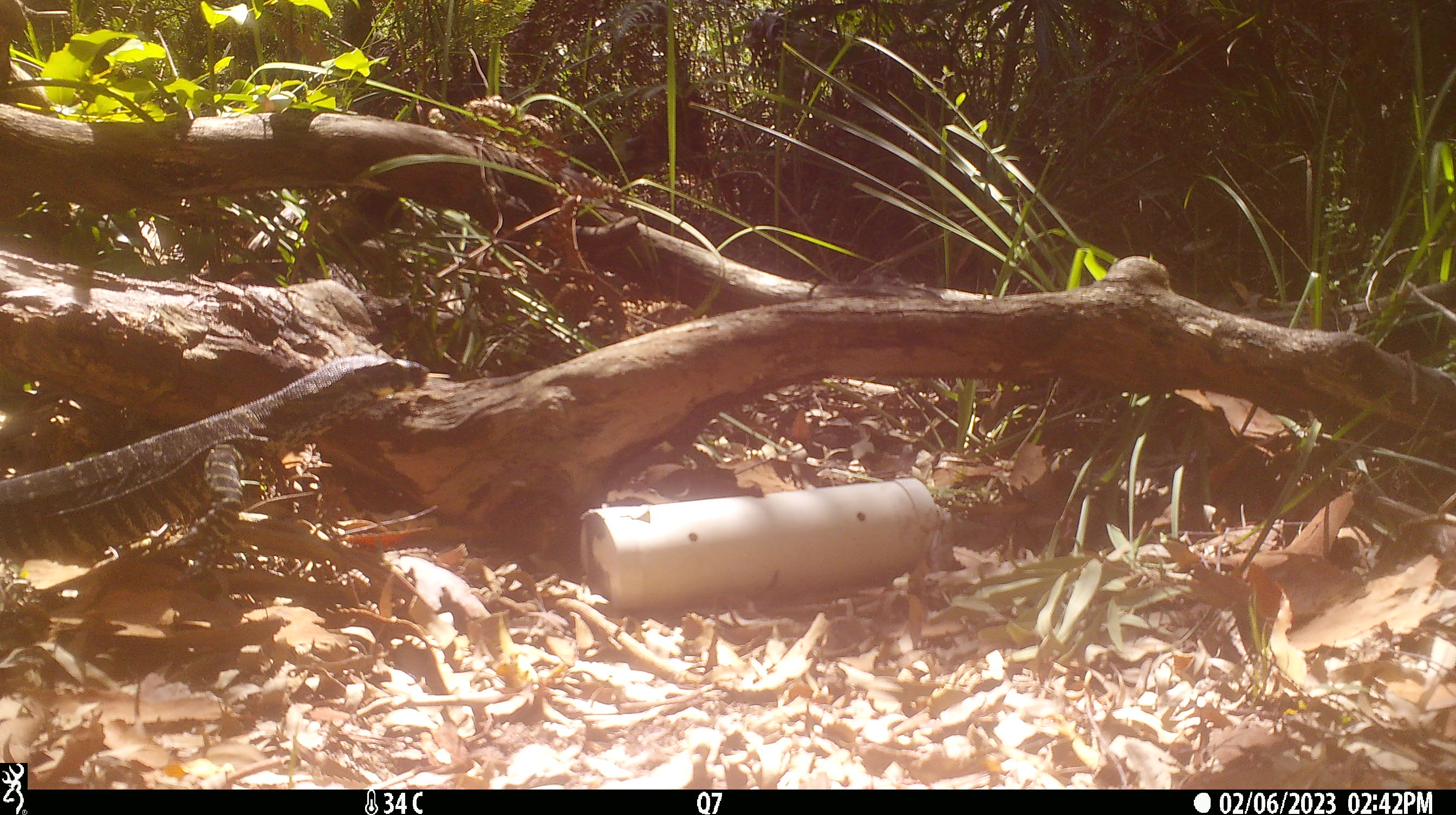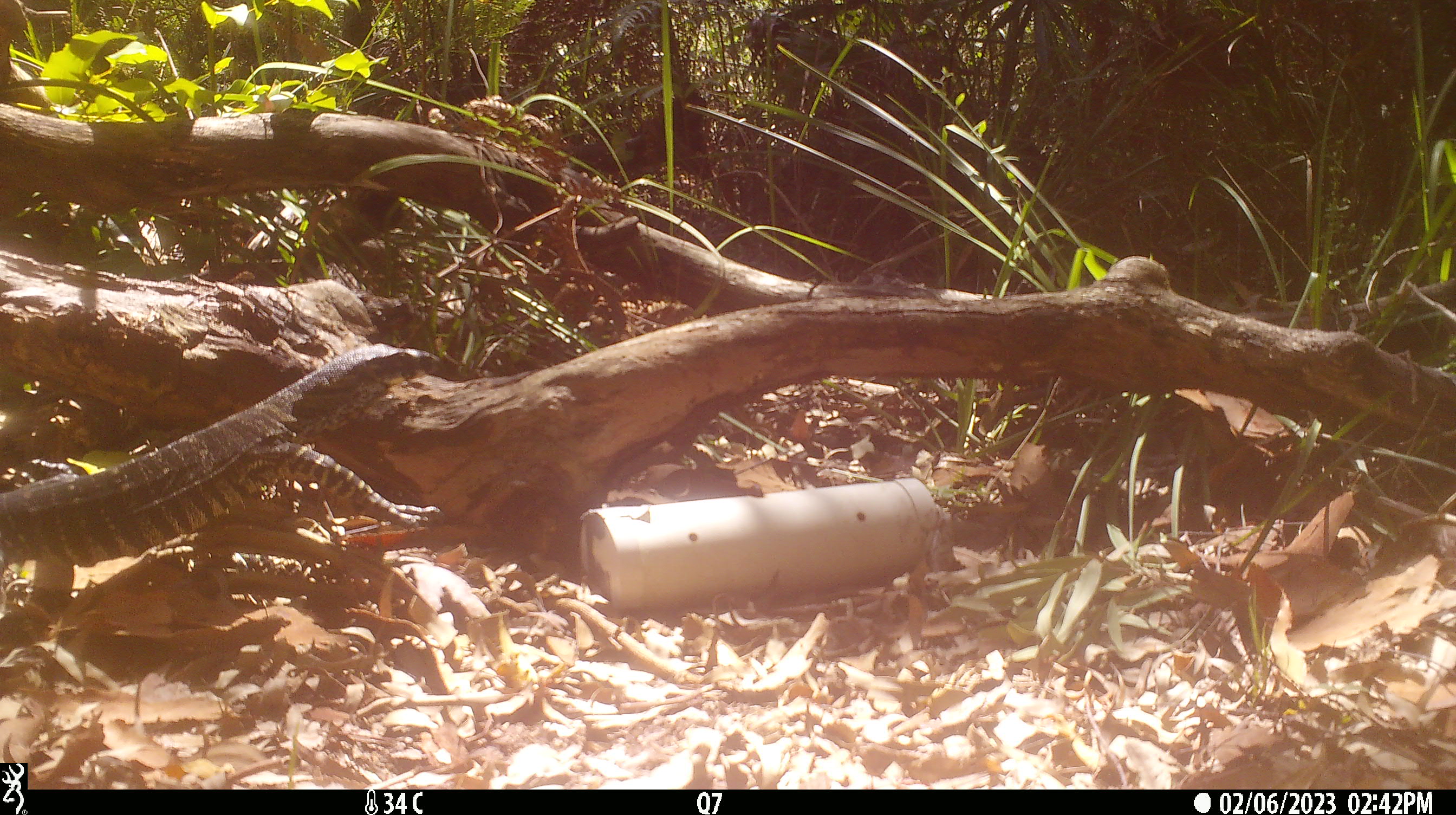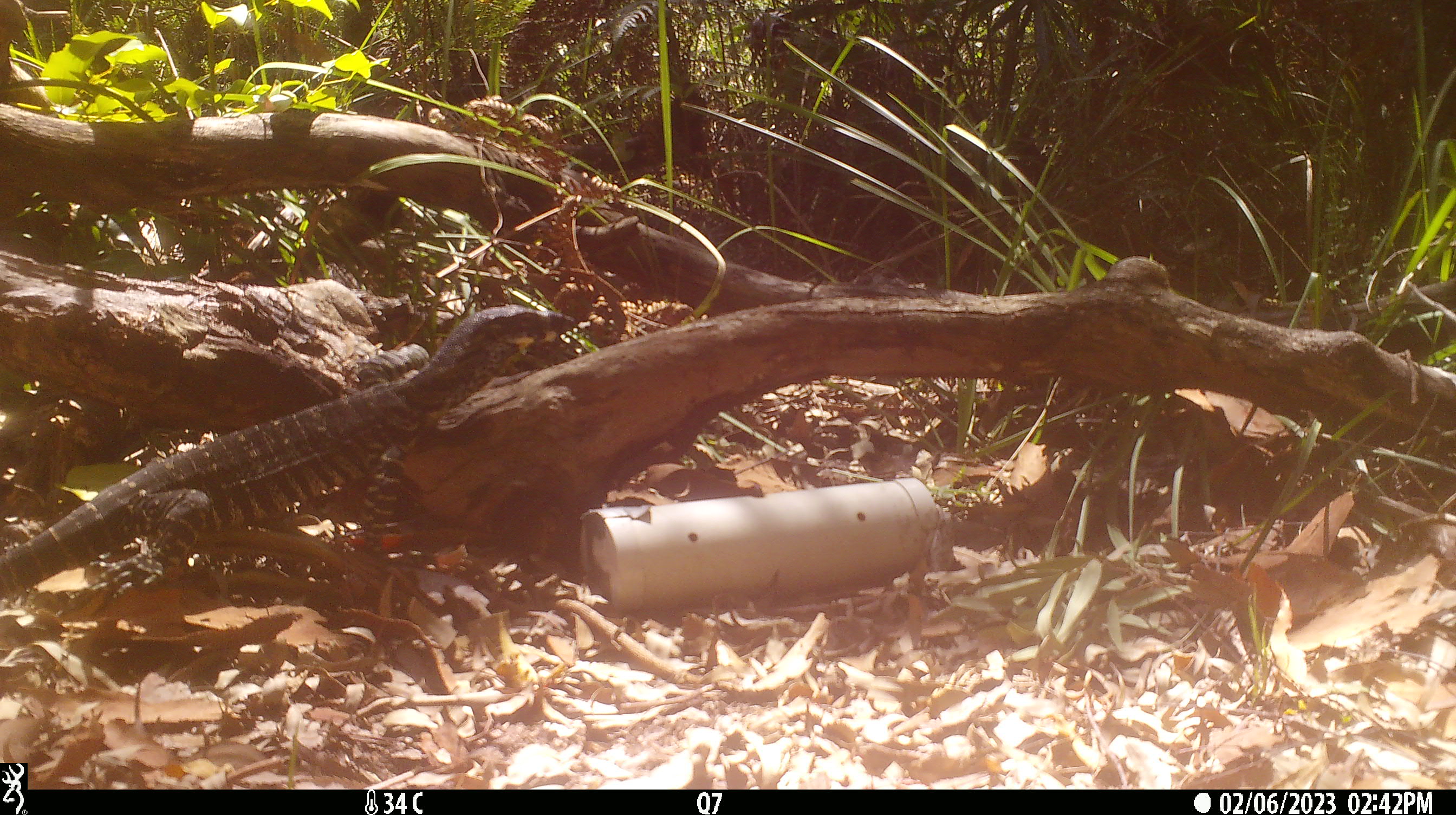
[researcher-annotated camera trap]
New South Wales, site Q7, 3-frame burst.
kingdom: Animalia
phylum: Chordata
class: Reptilia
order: Squamata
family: Varanidae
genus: Varanus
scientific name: Varanus varius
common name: lace monitor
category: goanna